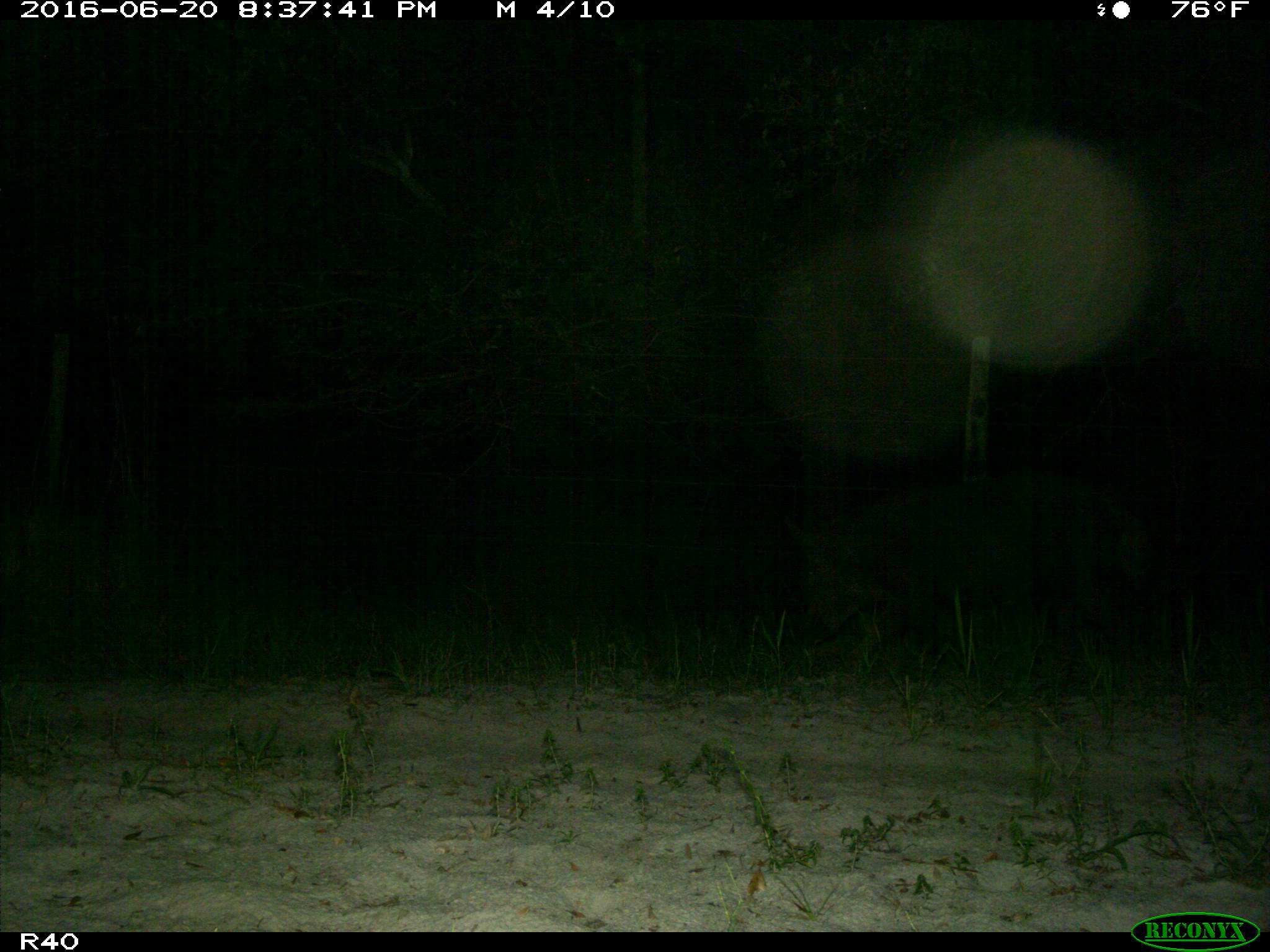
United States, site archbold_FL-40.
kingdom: Animalia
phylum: Chordata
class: Mammalia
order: Artiodactyla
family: Suidae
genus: Sus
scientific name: Sus scrofa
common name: wild boar